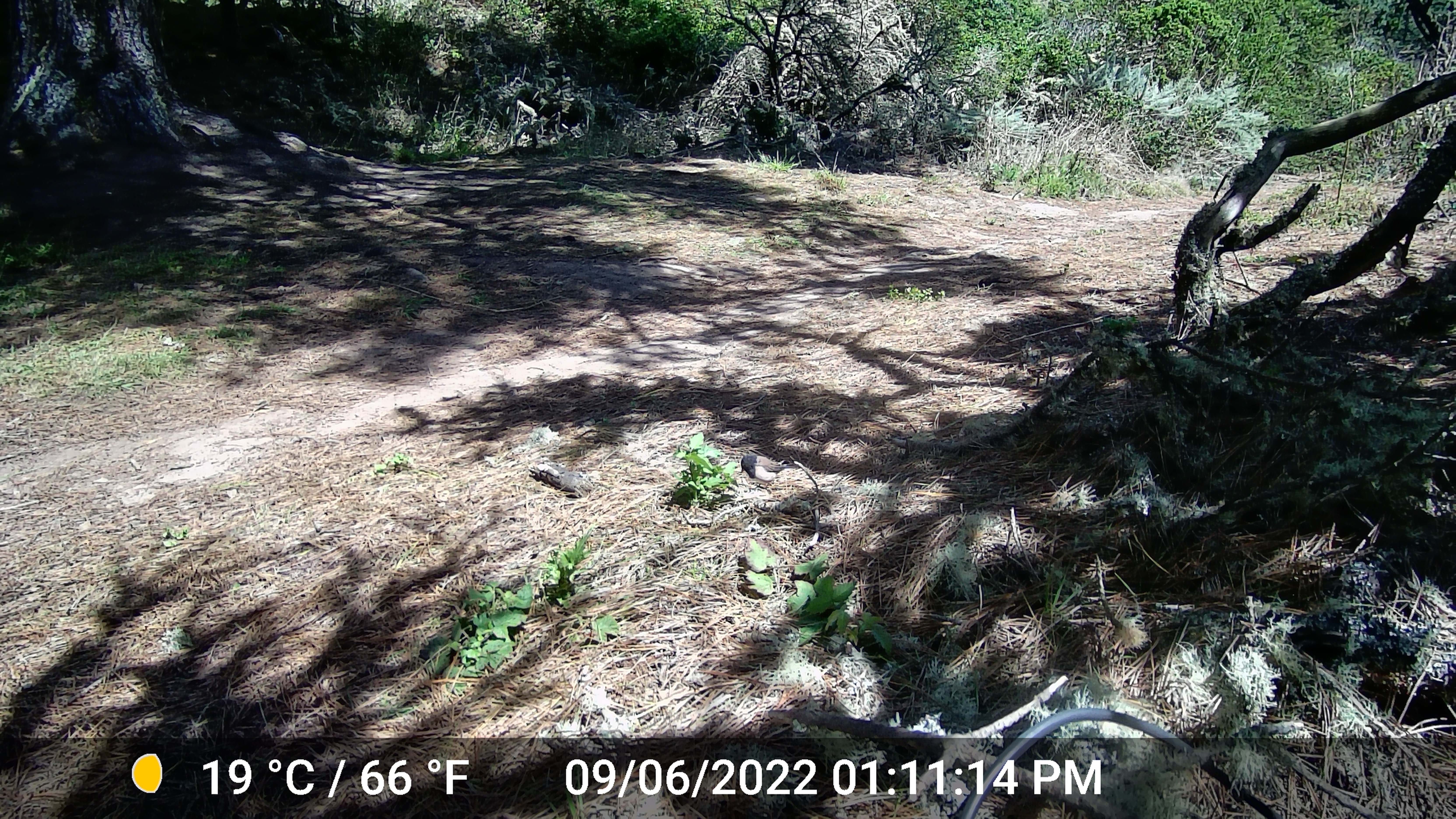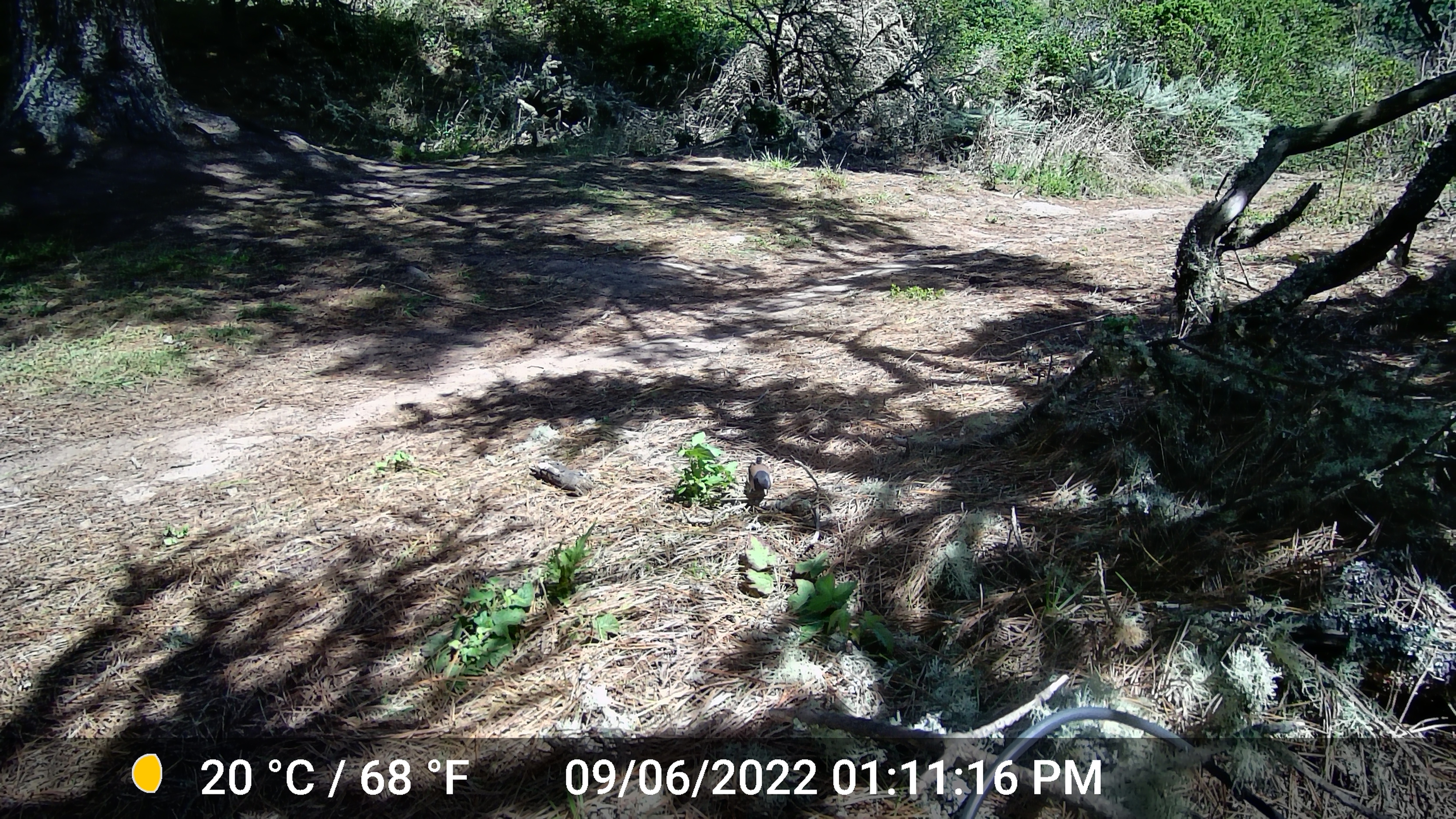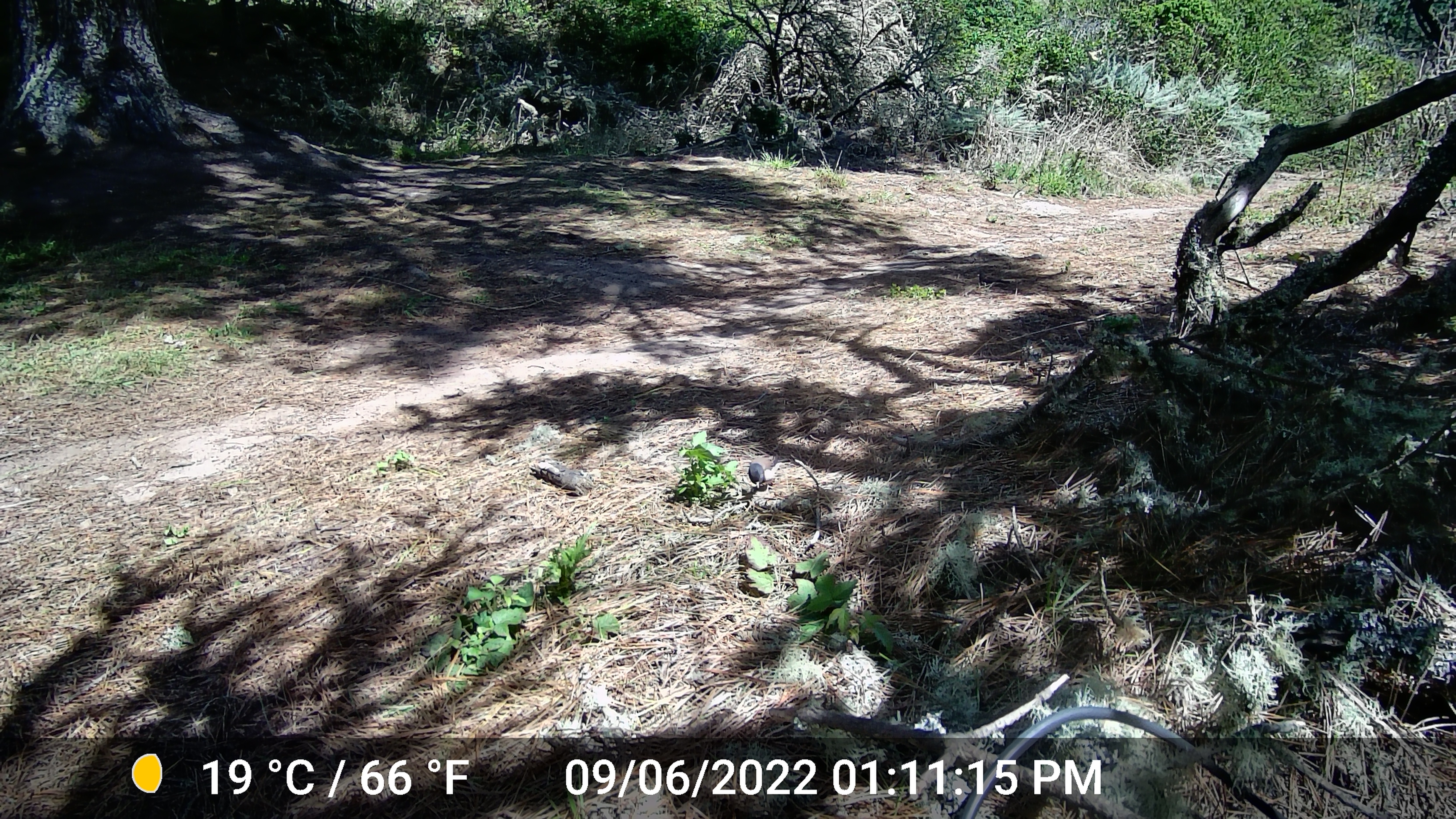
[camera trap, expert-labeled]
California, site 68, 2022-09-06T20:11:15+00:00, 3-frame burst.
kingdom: Animalia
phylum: Chordata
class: Aves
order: Passeriformes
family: Passerellidae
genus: Junco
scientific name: Junco hyemalis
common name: dark-eyed junco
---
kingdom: Animalia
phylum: Chordata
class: Aves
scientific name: Aves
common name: bird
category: unknown bird